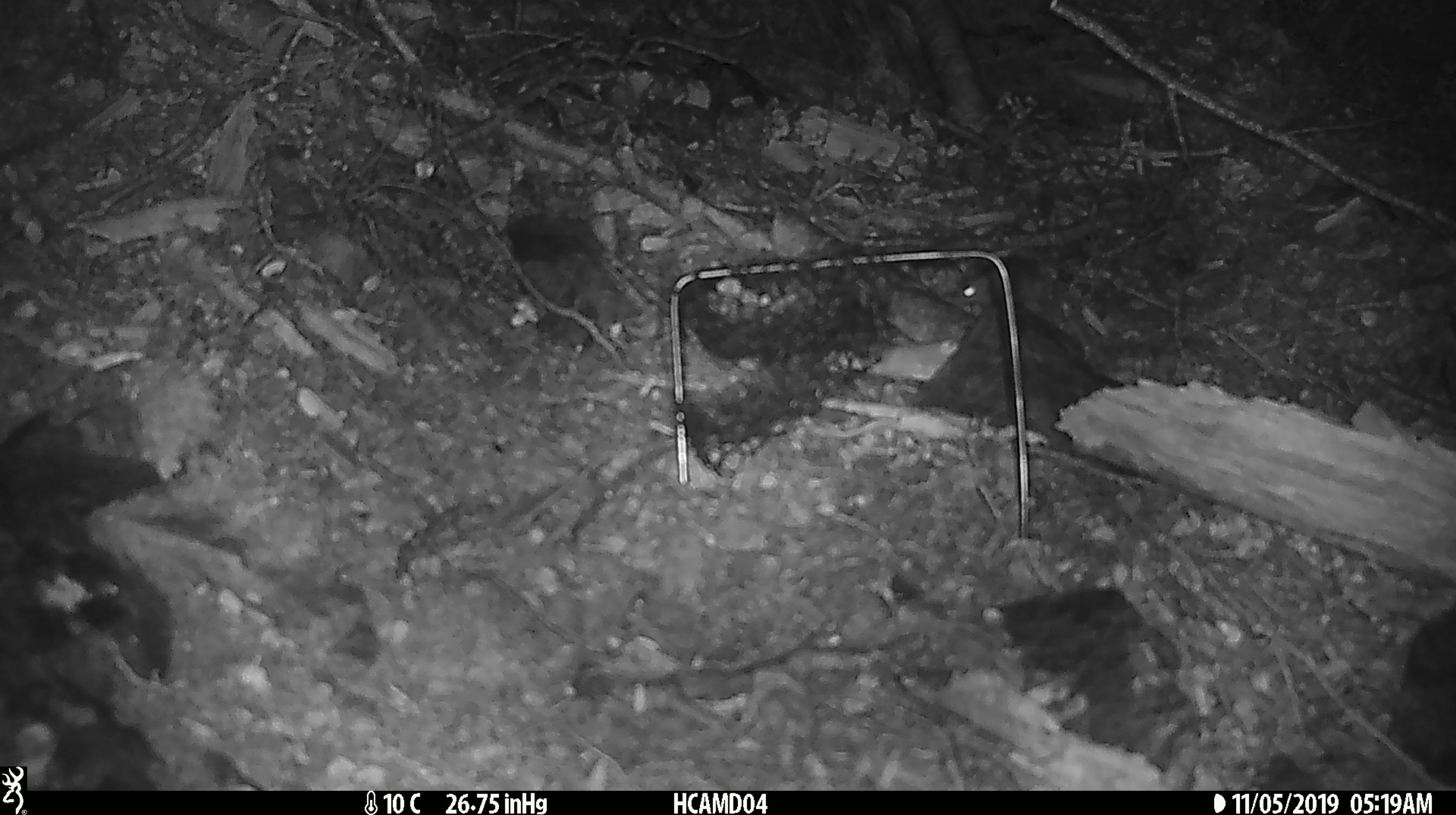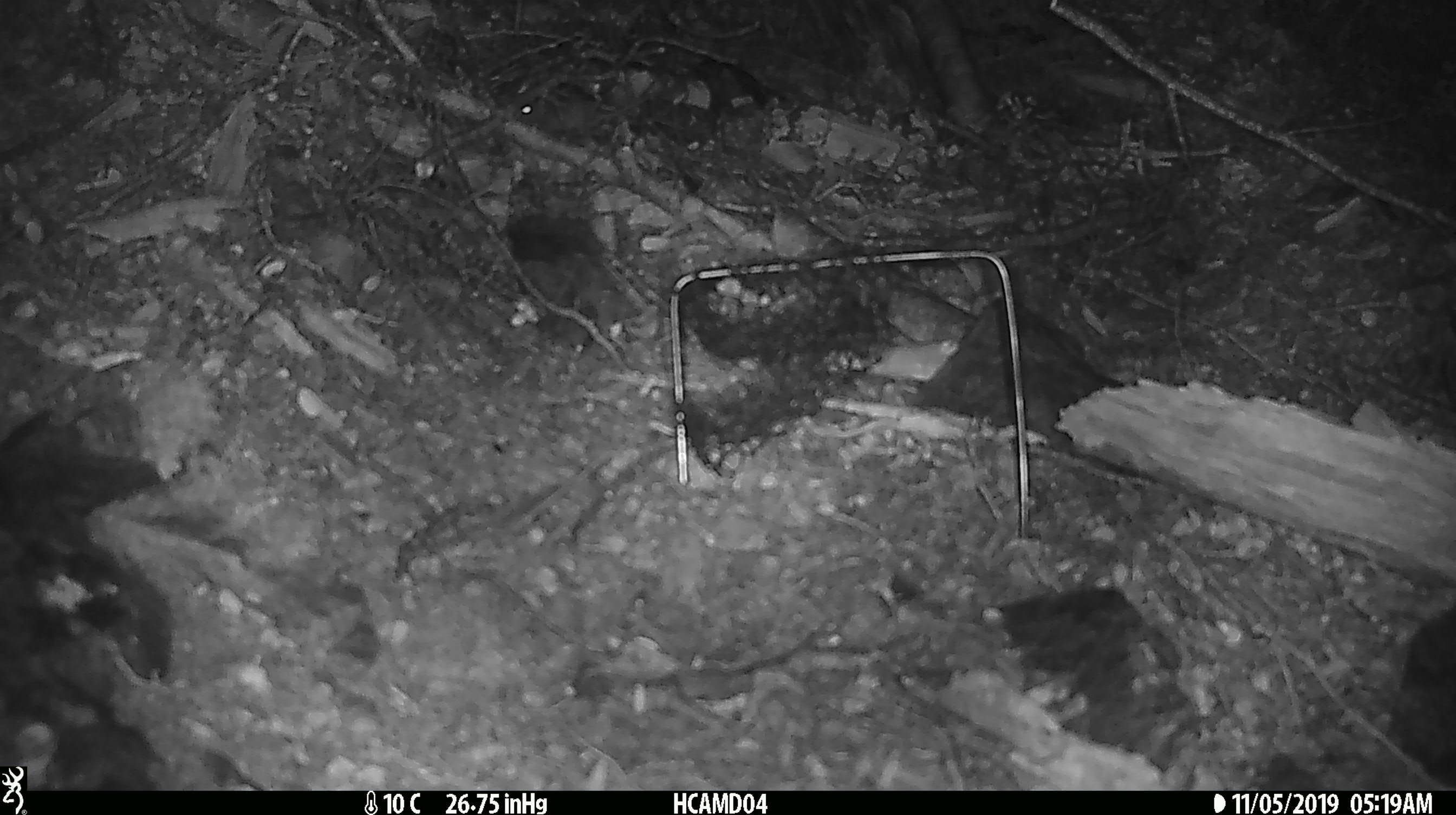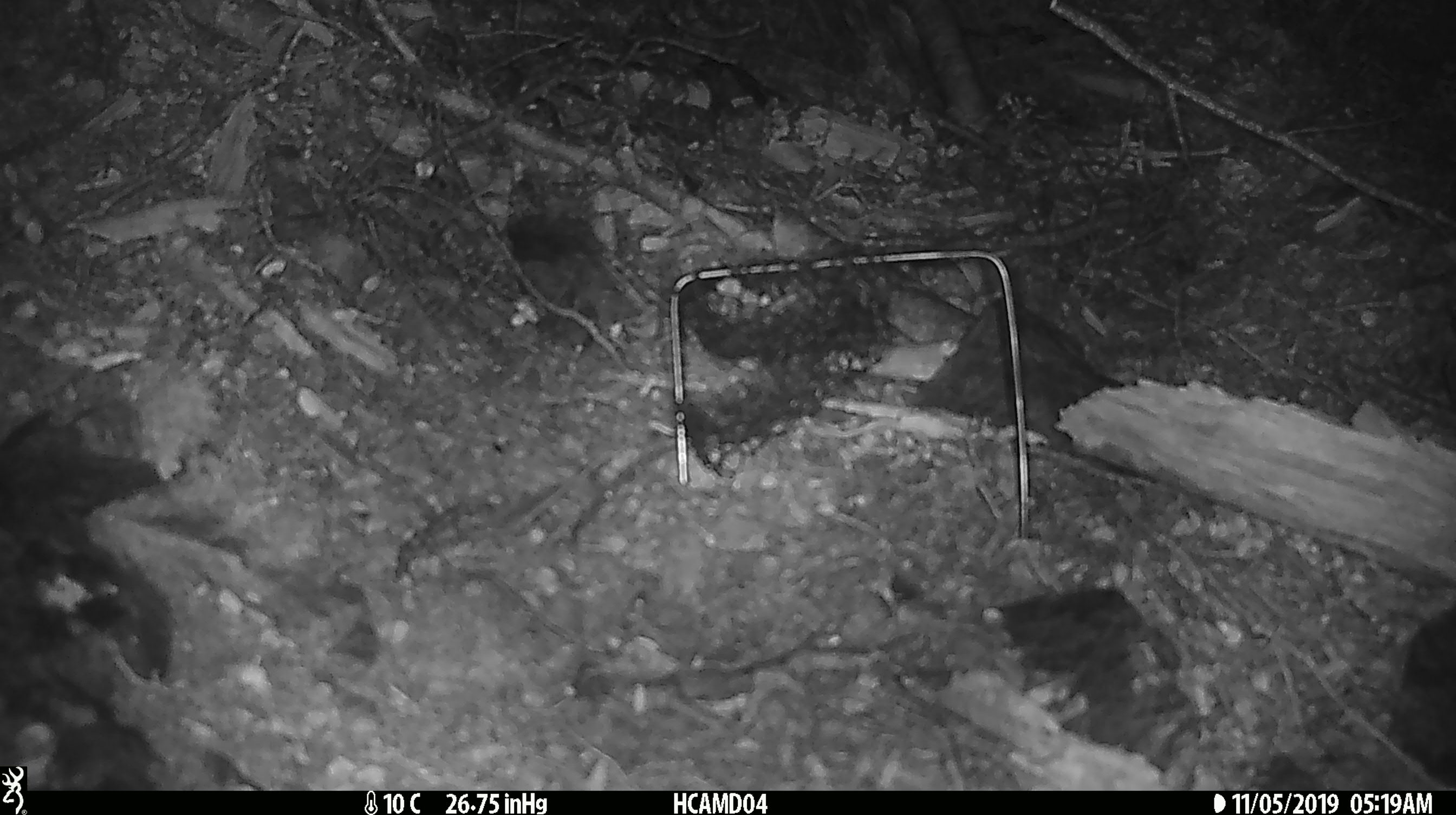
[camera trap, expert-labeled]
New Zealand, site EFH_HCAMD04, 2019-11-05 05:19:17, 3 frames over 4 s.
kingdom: Animalia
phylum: Chordata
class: Mammalia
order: Rodentia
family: Muridae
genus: Mus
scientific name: Mus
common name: mouse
Mouse (Mus).